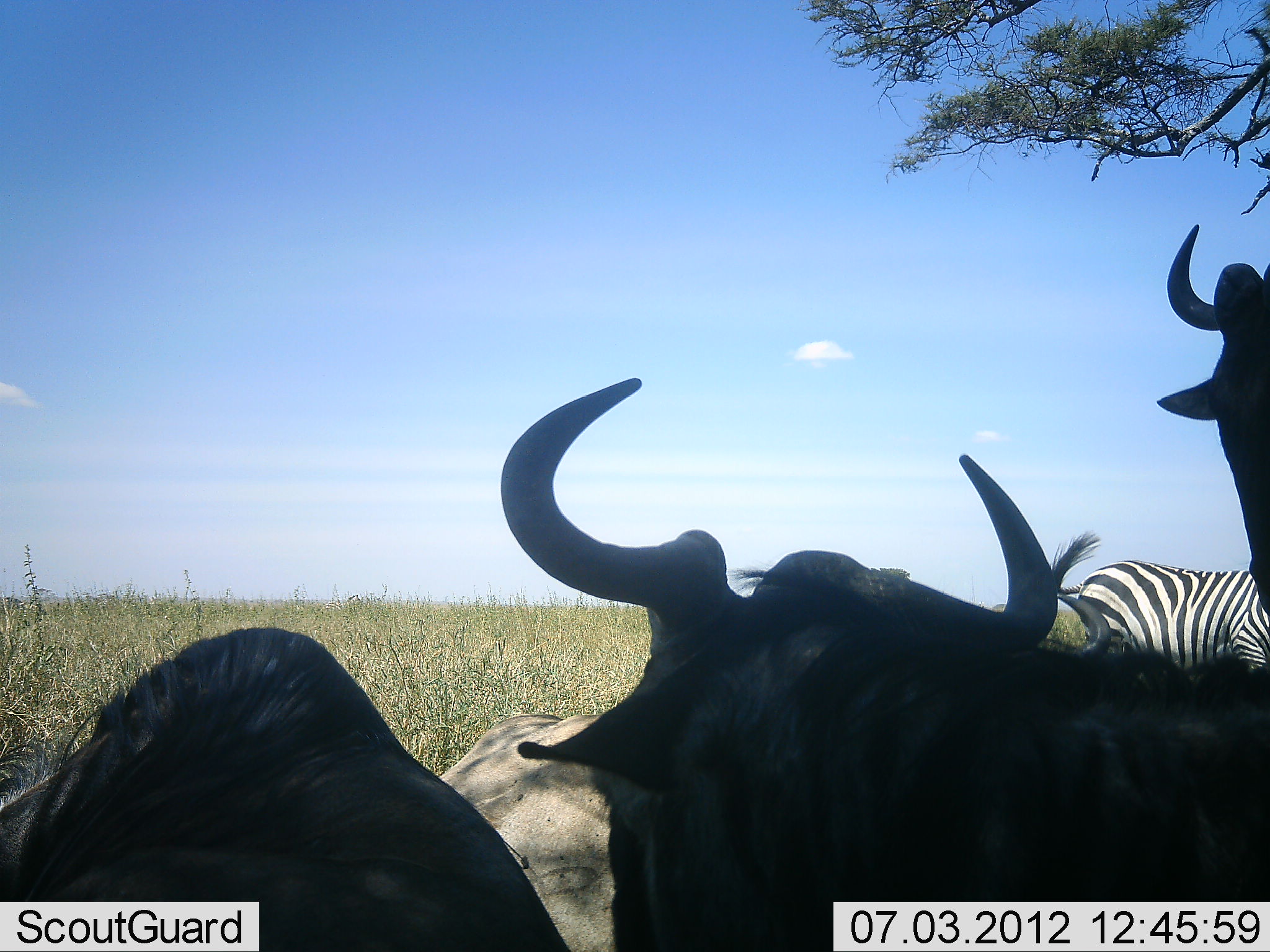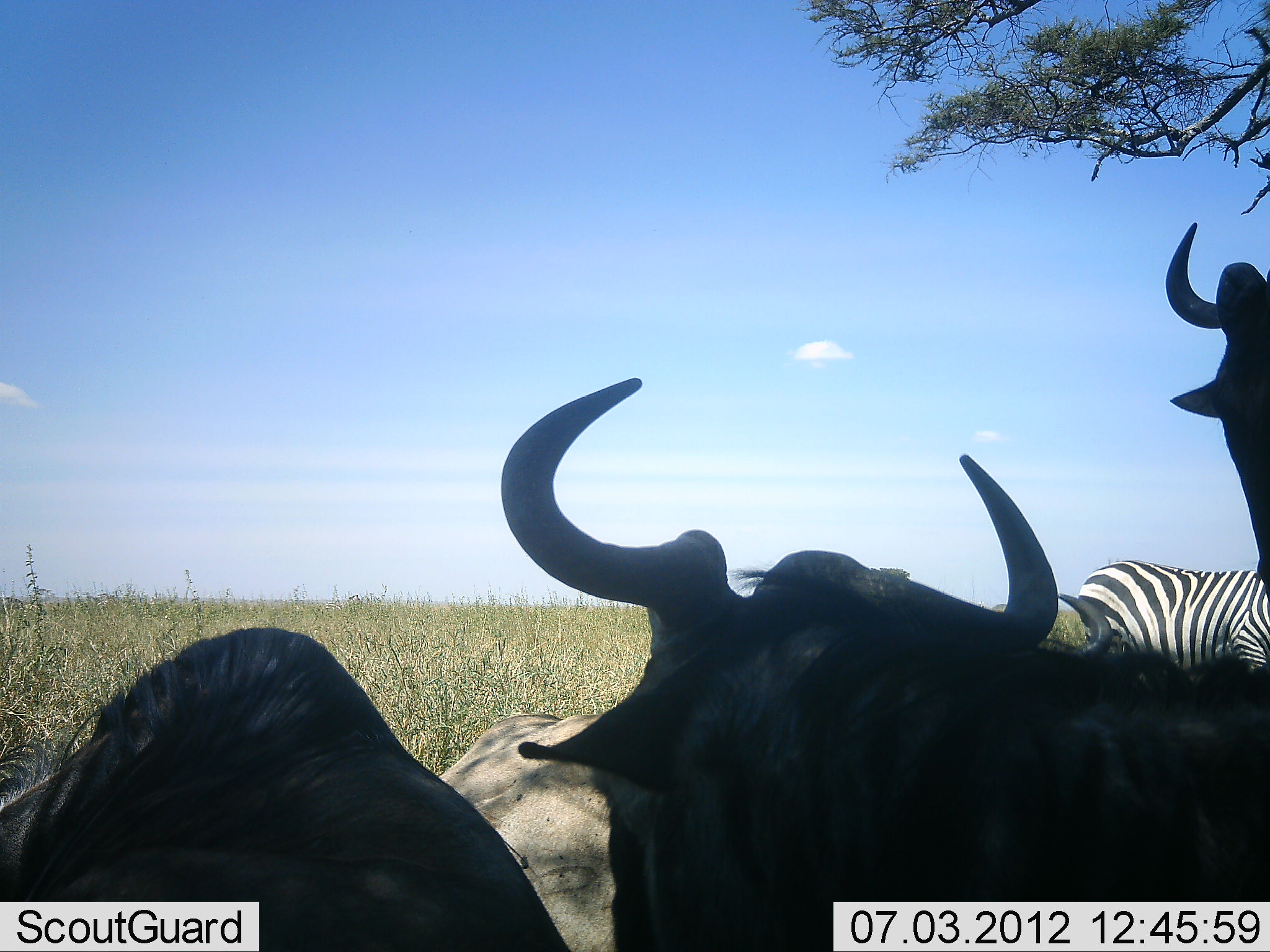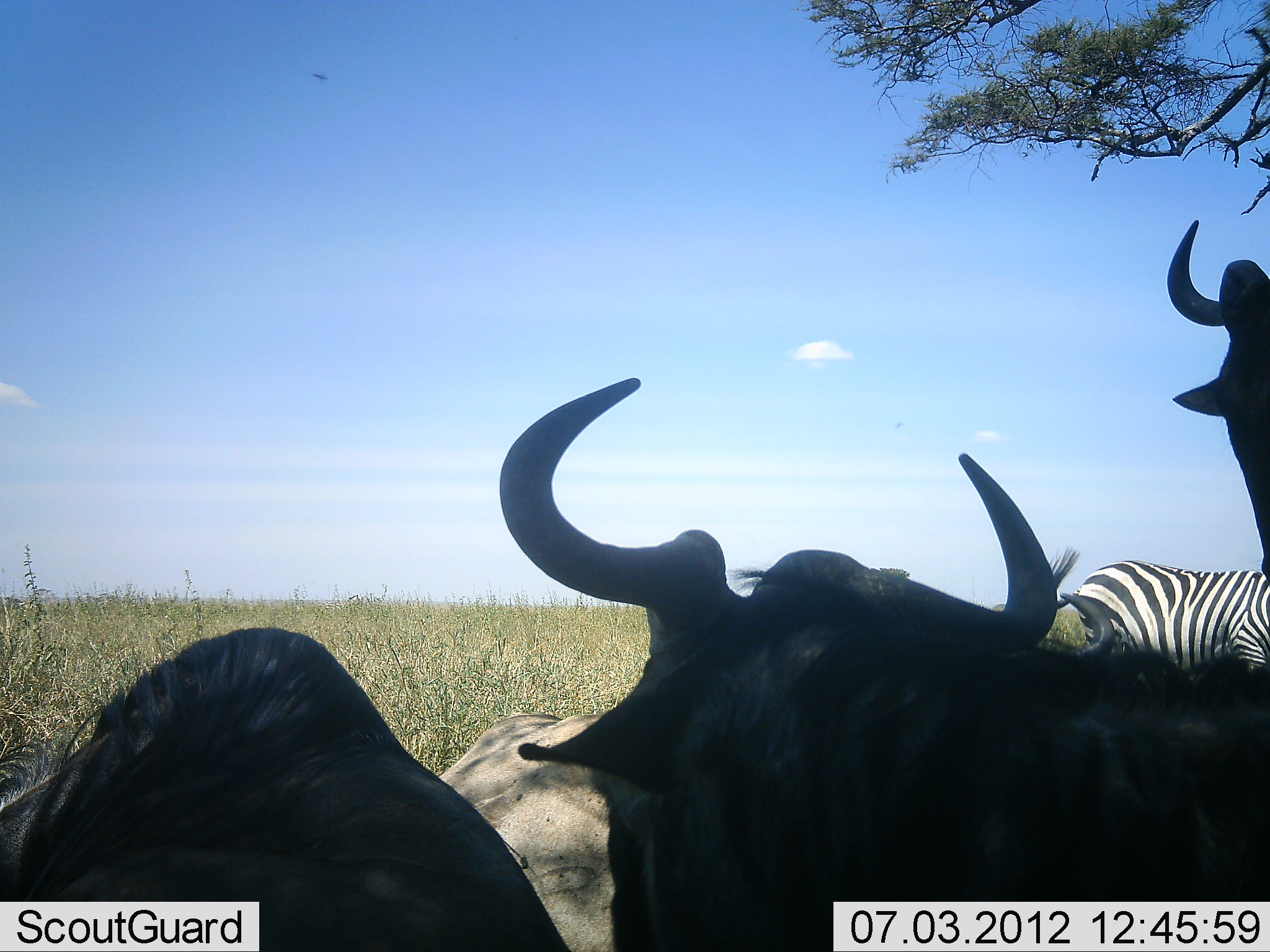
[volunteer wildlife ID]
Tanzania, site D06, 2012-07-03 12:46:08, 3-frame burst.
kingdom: Animalia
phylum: Chordata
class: Mammalia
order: Artiodactyla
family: Bovidae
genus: Connochaetes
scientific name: Connochaetes taurinus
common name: blue wildebeest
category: wildebeest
Wildebeest (blue wildebeest) (Connochaetes taurinus), count 4. Behavior (volunteer vote fractions): standing 30%, resting 90%, moving 0%, interacting 10%. Young present (vote fraction): 0%. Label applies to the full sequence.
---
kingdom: Animalia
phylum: Chordata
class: Mammalia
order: Perissodactyla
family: Equidae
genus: Equus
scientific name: Equus quagga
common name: plains zebra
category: zebra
Zebra (plains zebra) (Equus quagga), count 1. Behavior (volunteer vote fractions): standing 80%, resting 10%, moving 10%, interacting 10%. Young present (vote fraction): 0%. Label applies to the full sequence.